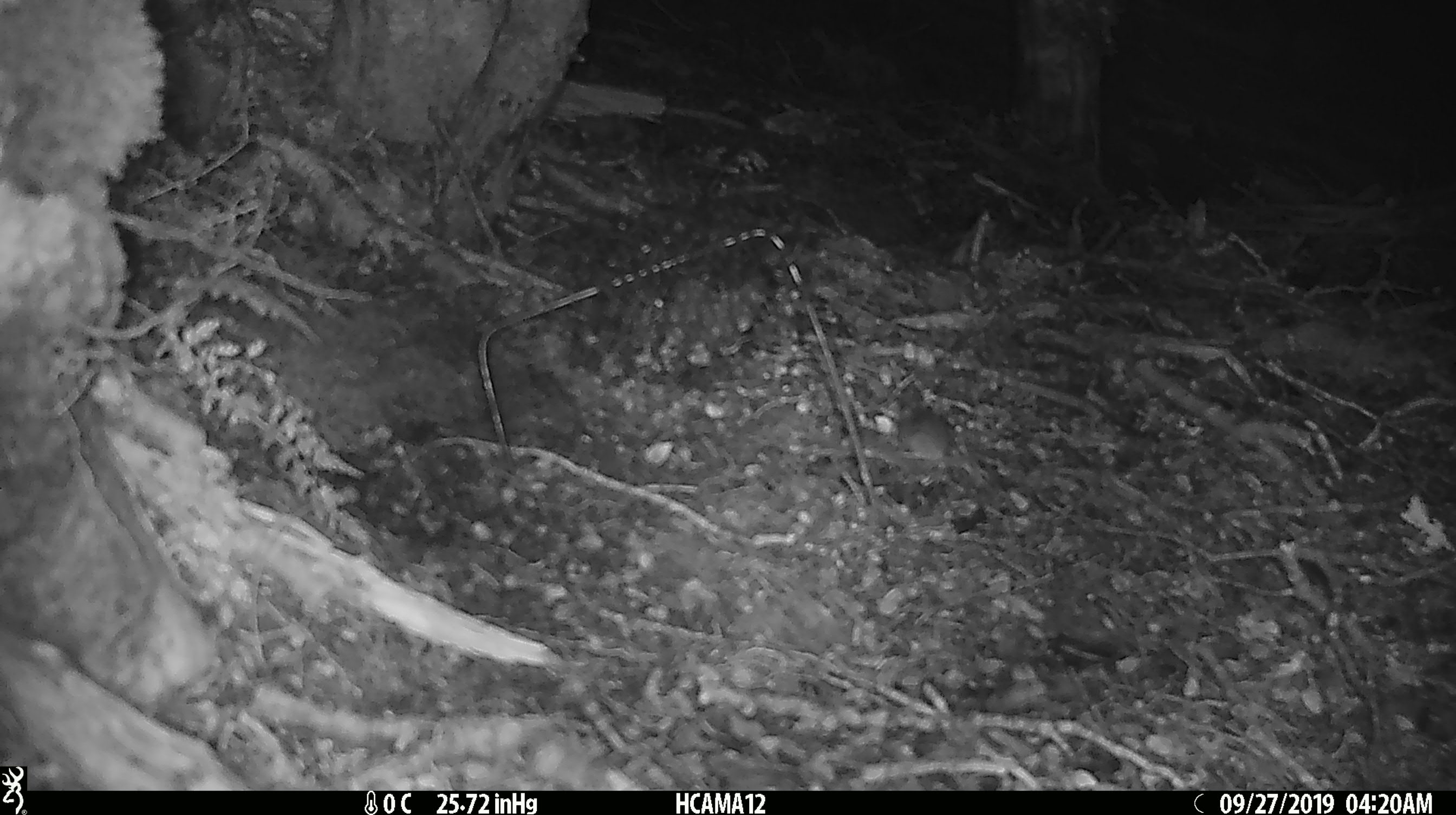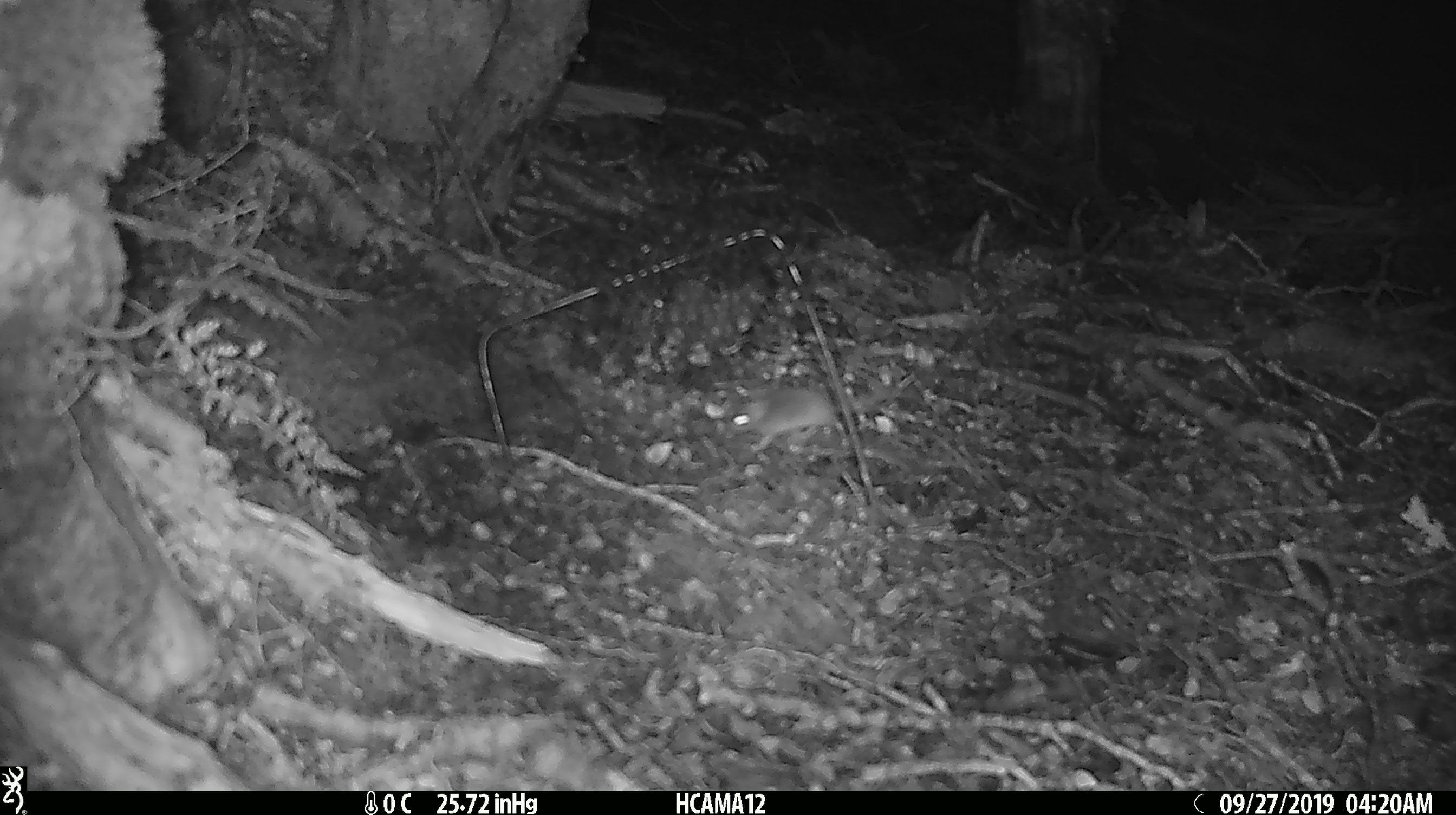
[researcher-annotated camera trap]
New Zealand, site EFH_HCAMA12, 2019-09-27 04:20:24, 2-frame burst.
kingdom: Animalia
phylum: Chordata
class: Mammalia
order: Rodentia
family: Muridae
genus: Mus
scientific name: Mus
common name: mouse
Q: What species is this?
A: Mouse (Mus).